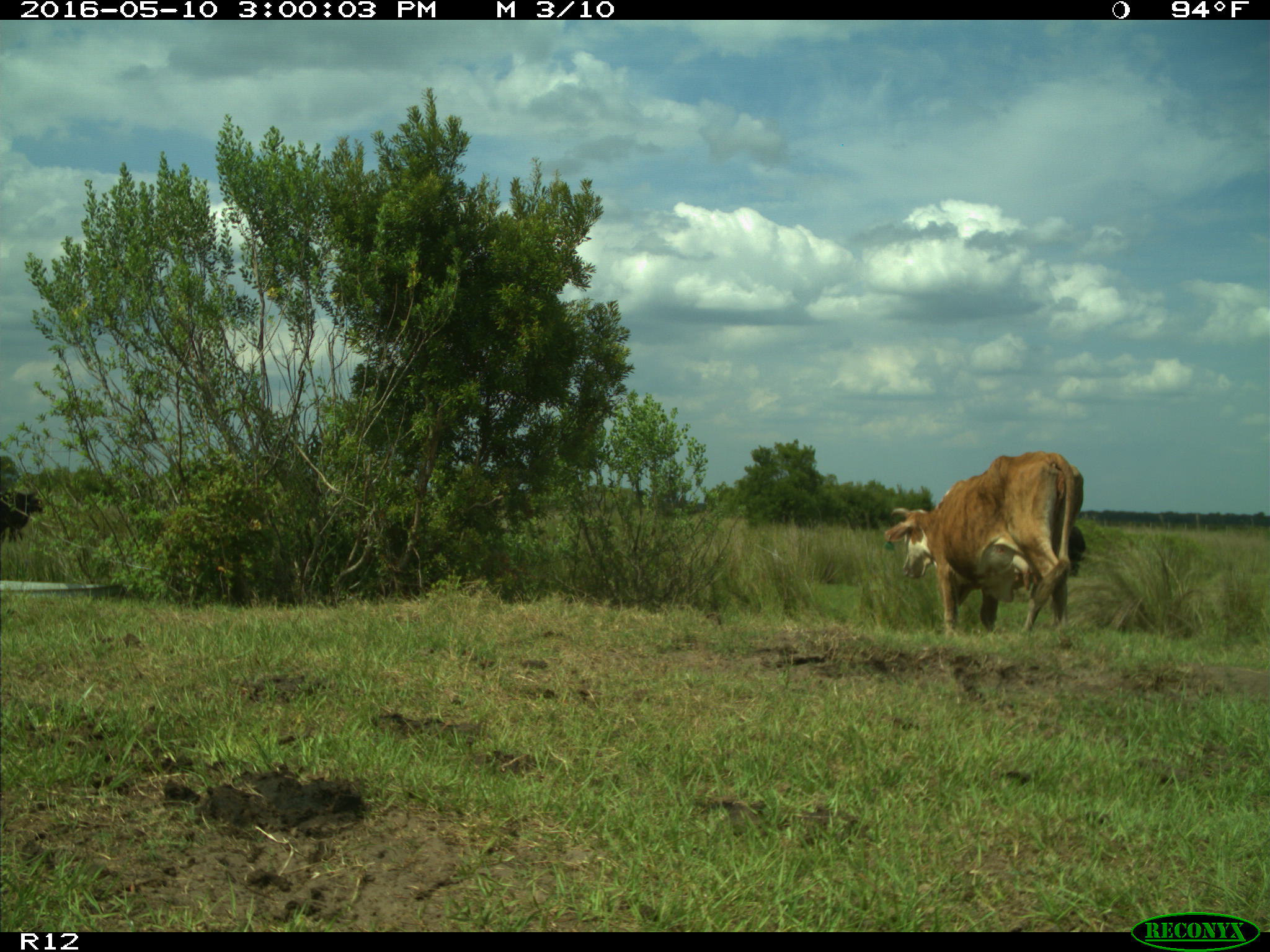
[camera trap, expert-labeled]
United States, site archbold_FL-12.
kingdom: Animalia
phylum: Chordata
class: Mammalia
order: Artiodactyla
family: Bovidae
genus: Bos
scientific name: Bos taurus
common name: domestic cow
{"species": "Bos taurus (domestic cow)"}